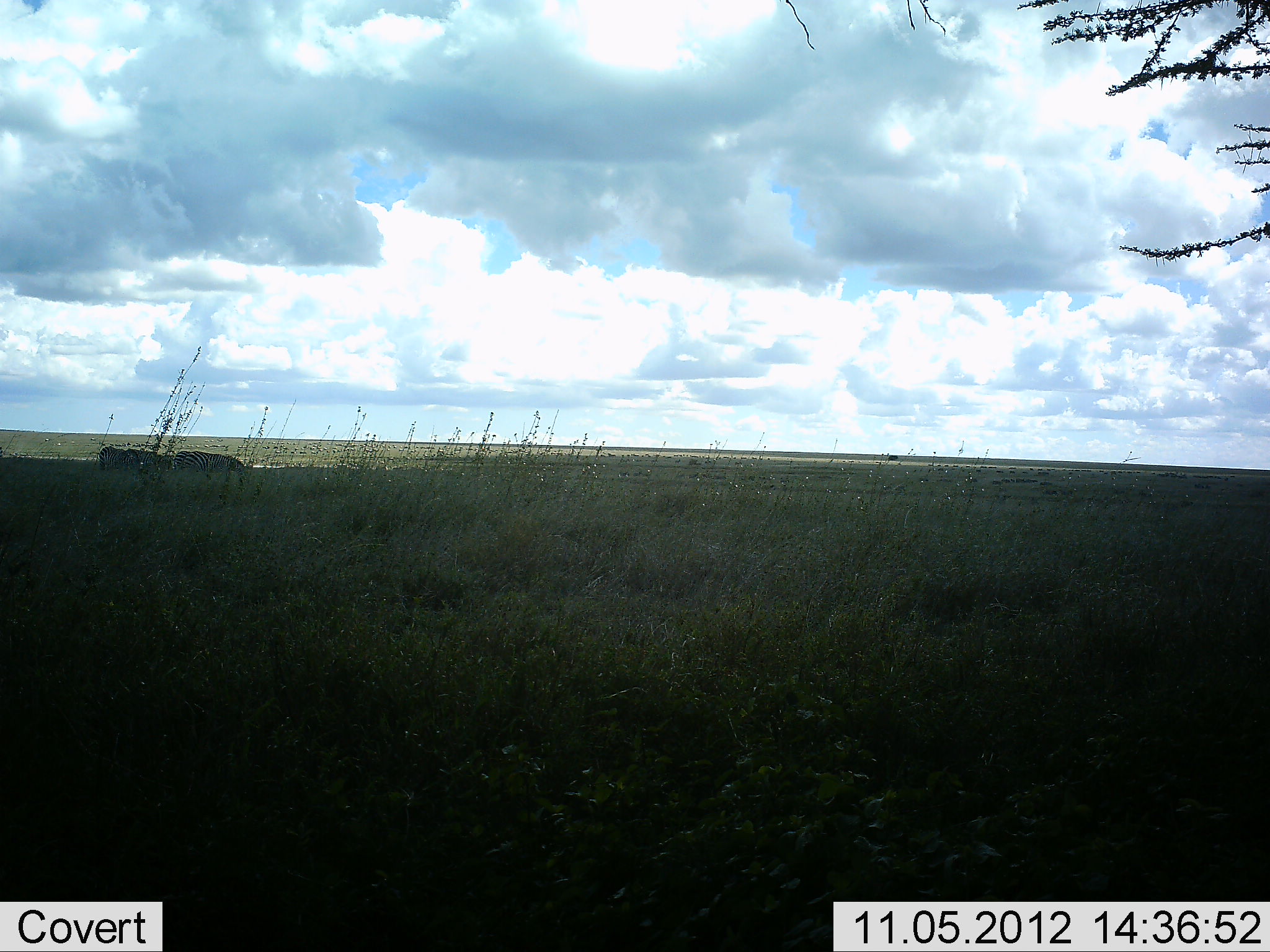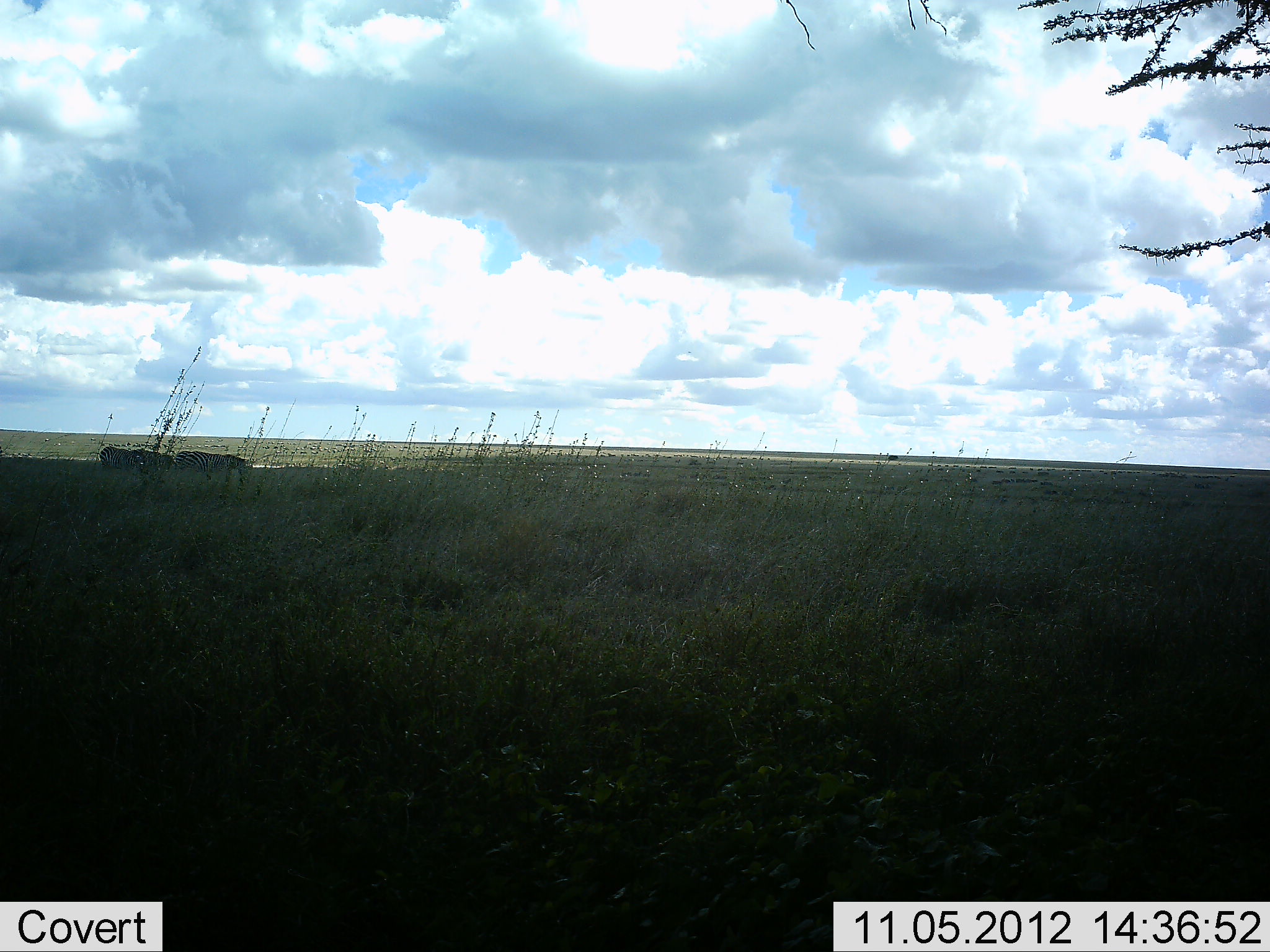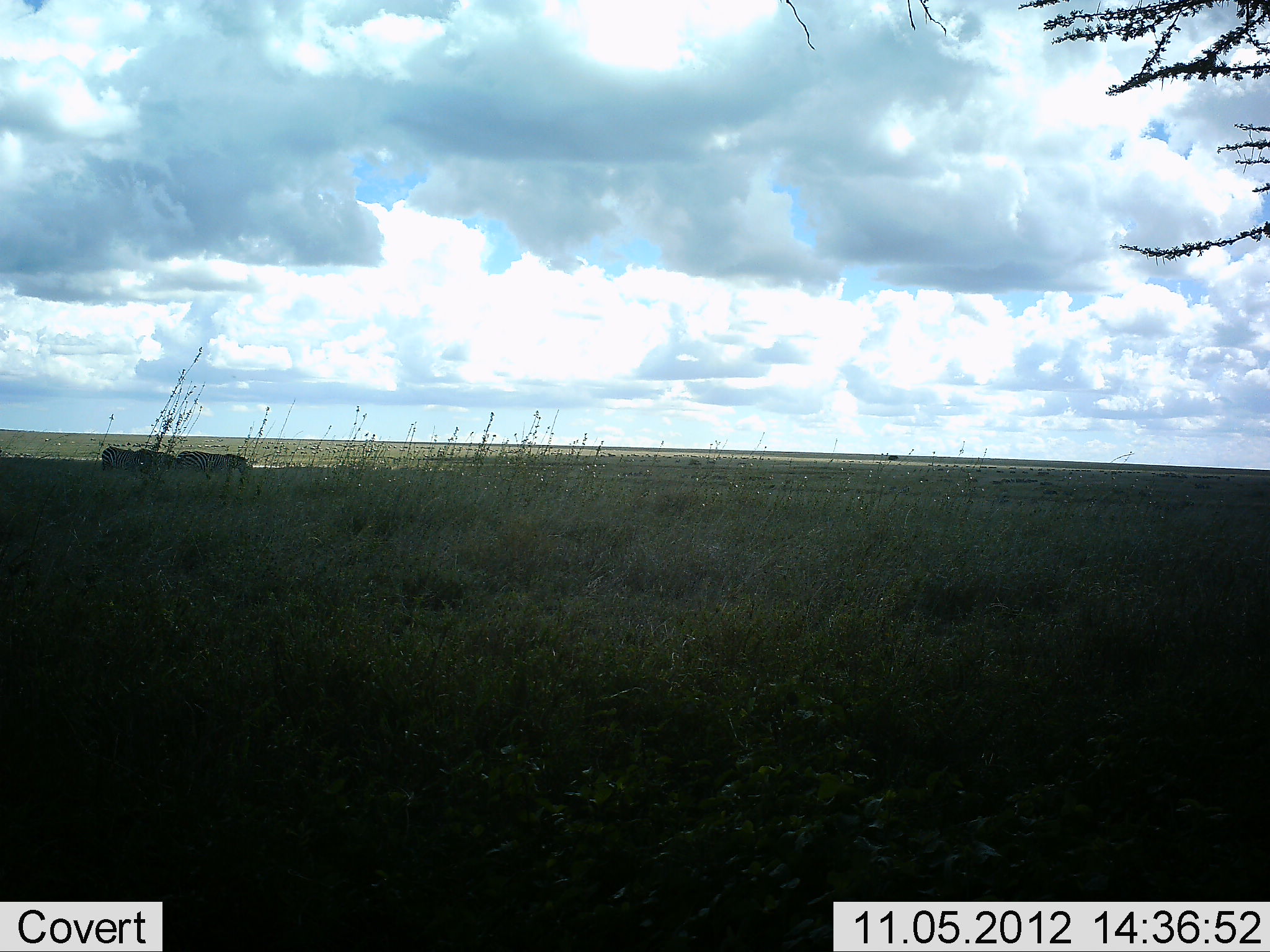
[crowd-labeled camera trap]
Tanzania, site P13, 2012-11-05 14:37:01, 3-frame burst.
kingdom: Animalia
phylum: Chordata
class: Mammalia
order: Perissodactyla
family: Equidae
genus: Equus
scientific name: Equus quagga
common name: plains zebra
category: zebra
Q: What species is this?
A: Zebra (plains zebra) (Equus quagga).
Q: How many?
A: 2.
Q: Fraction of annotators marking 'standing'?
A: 33%.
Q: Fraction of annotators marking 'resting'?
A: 0%.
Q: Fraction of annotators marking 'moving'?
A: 22%.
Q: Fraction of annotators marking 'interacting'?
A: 0%.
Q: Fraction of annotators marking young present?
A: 0%.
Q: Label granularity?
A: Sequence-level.